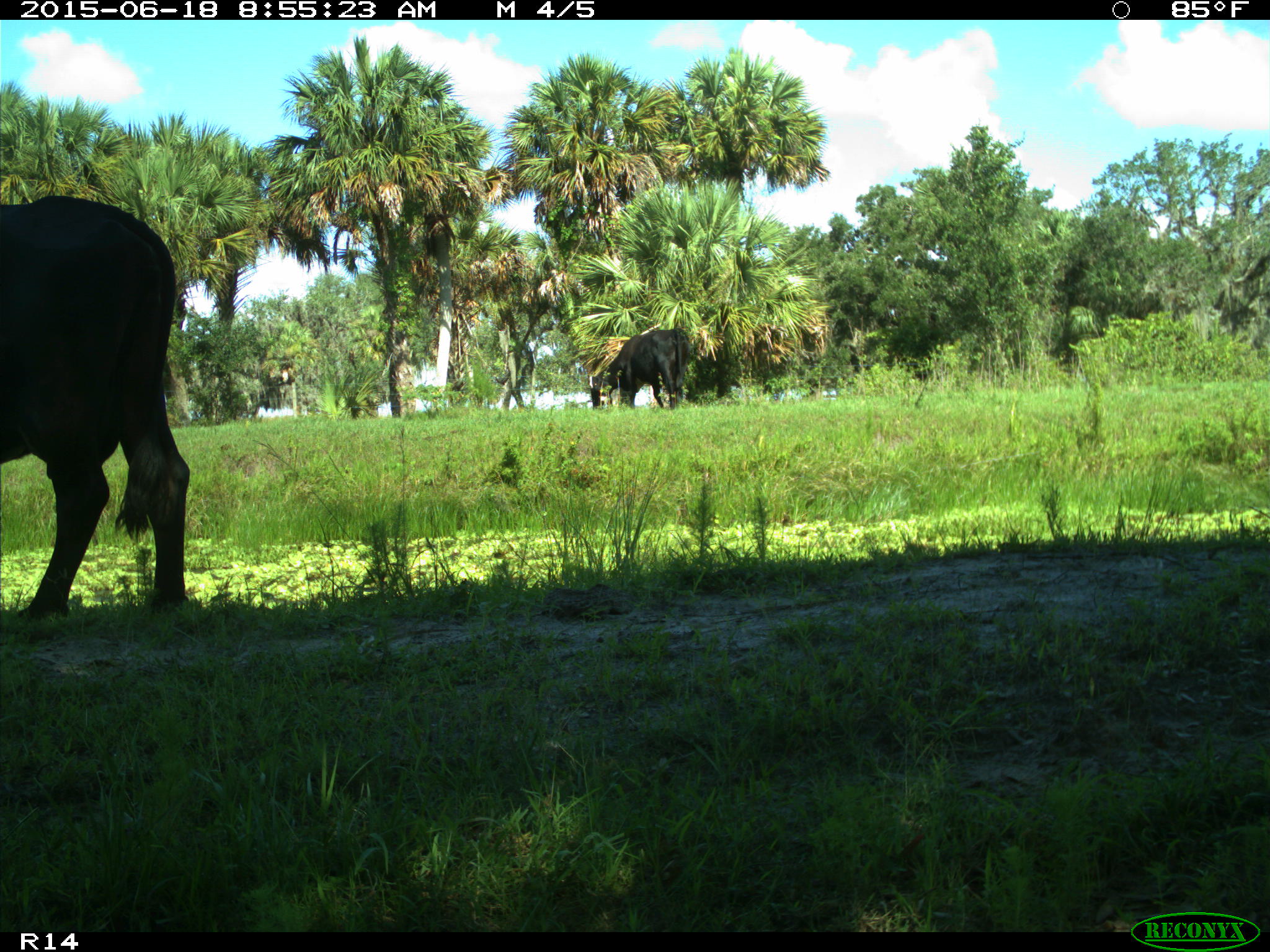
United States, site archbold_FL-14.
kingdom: Animalia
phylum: Chordata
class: Mammalia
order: Artiodactyla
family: Bovidae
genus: Bos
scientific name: Bos taurus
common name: domestic cow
Bos taurus (domestic cow).